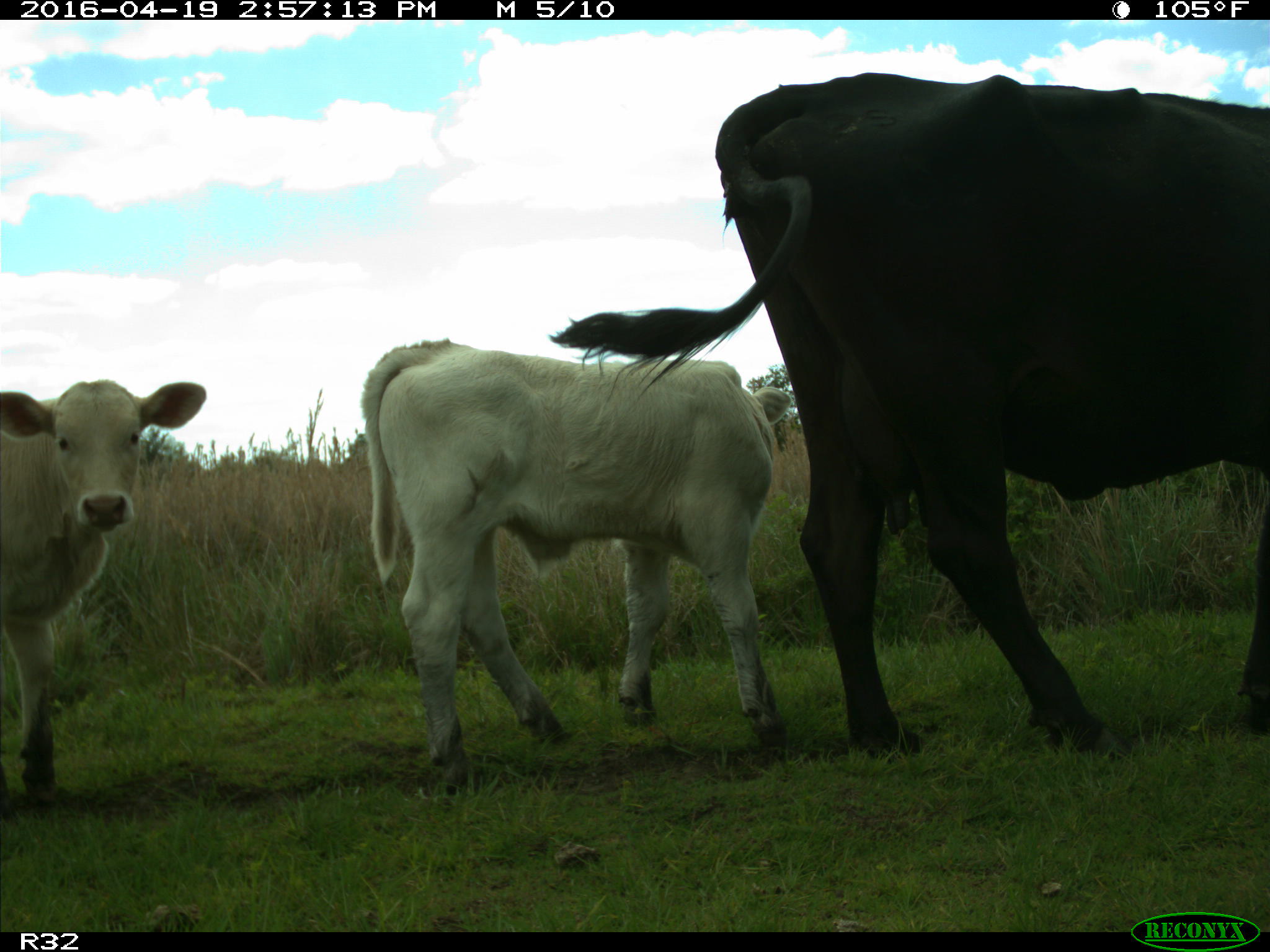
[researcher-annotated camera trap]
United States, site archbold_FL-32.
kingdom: Animalia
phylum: Chordata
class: Mammalia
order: Artiodactyla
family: Bovidae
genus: Bos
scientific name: Bos taurus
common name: domestic cow